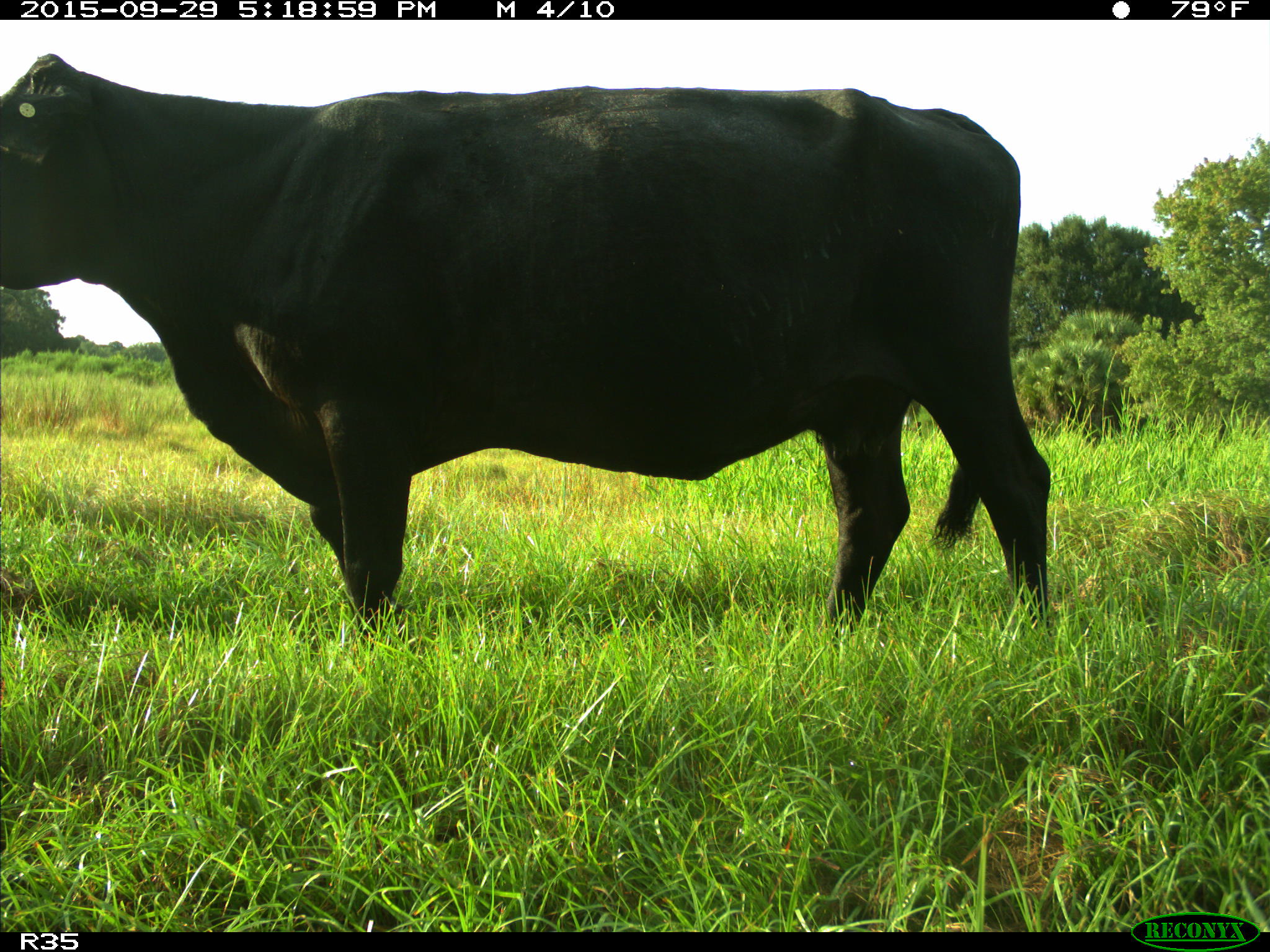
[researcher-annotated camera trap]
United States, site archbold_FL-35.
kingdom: Animalia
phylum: Chordata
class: Mammalia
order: Artiodactyla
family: Bovidae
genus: Bos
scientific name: Bos taurus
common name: domestic cow